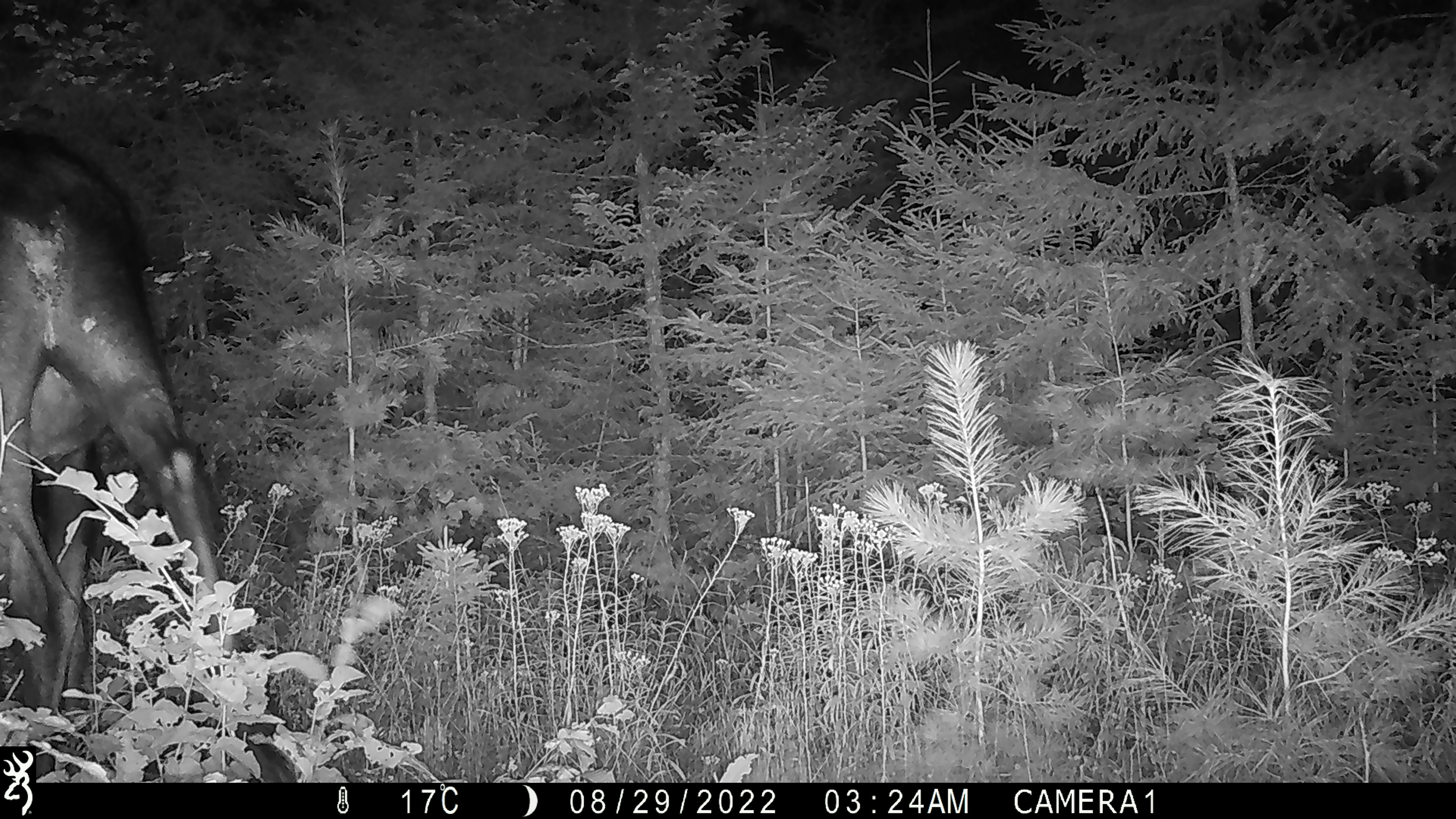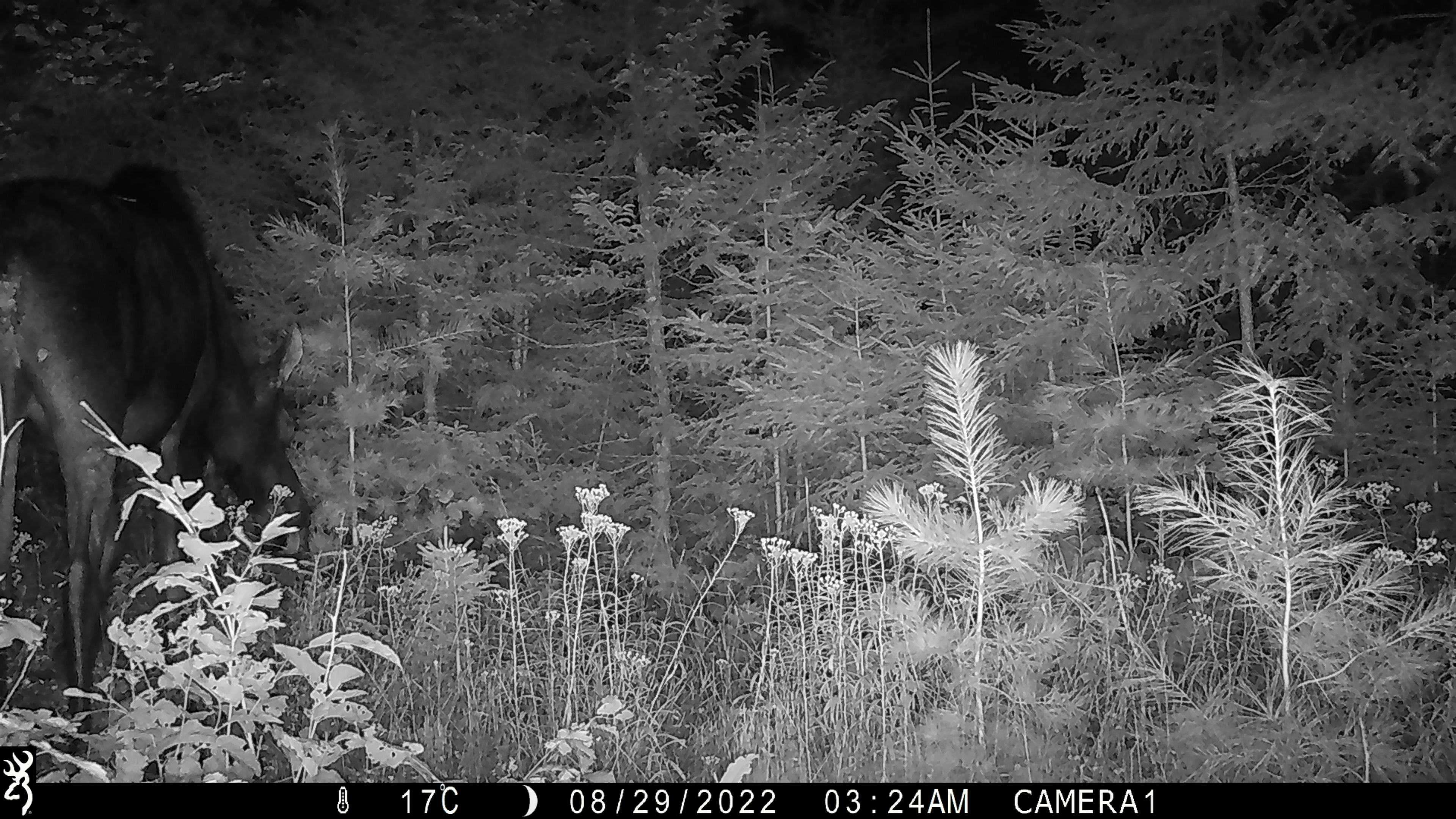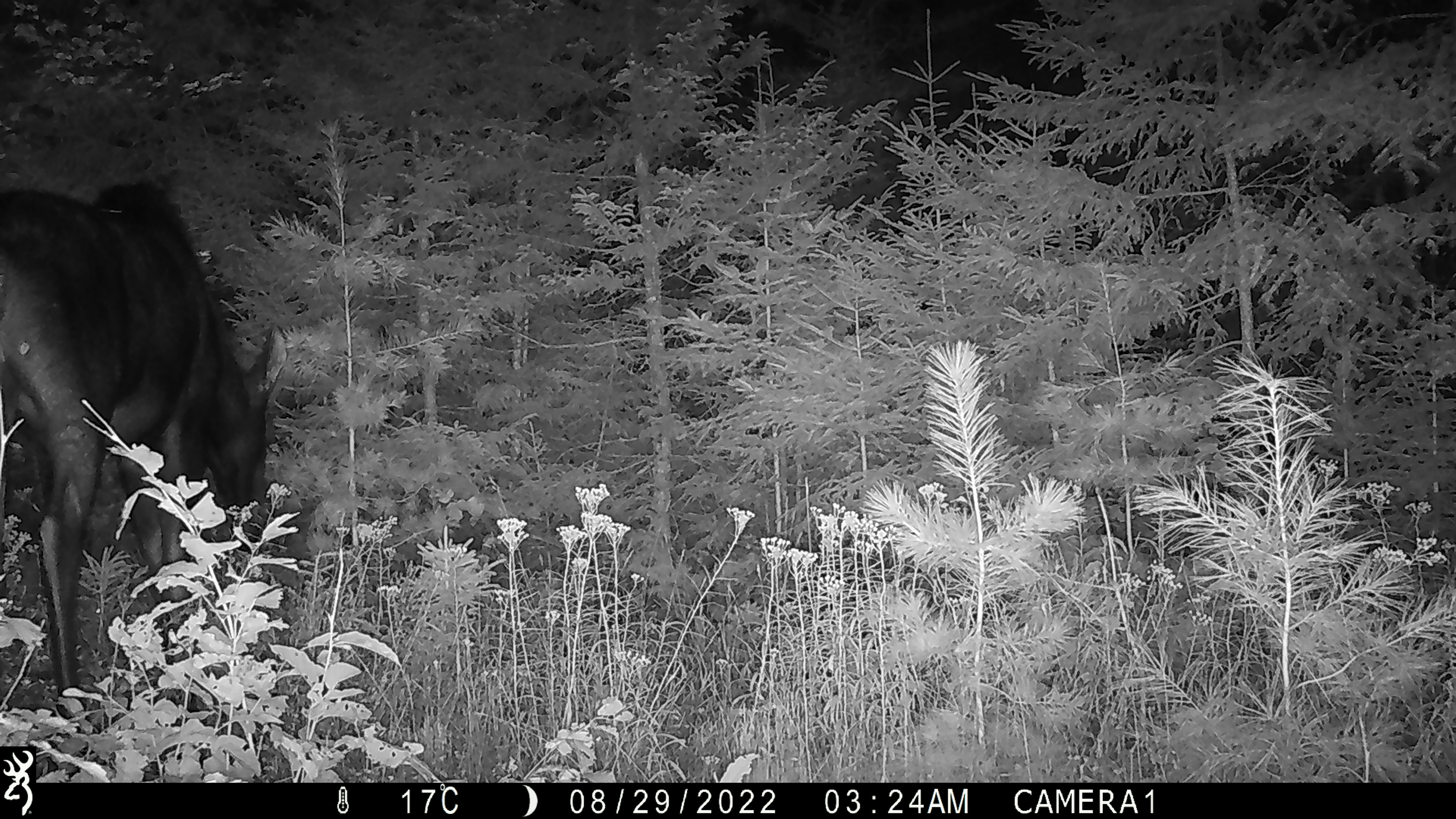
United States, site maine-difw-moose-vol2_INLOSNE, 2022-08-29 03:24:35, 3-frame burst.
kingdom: Animalia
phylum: Chordata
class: Mammalia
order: Artiodactyla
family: Cervidae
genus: Alces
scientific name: Alces alces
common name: moose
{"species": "moose (Alces alces)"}